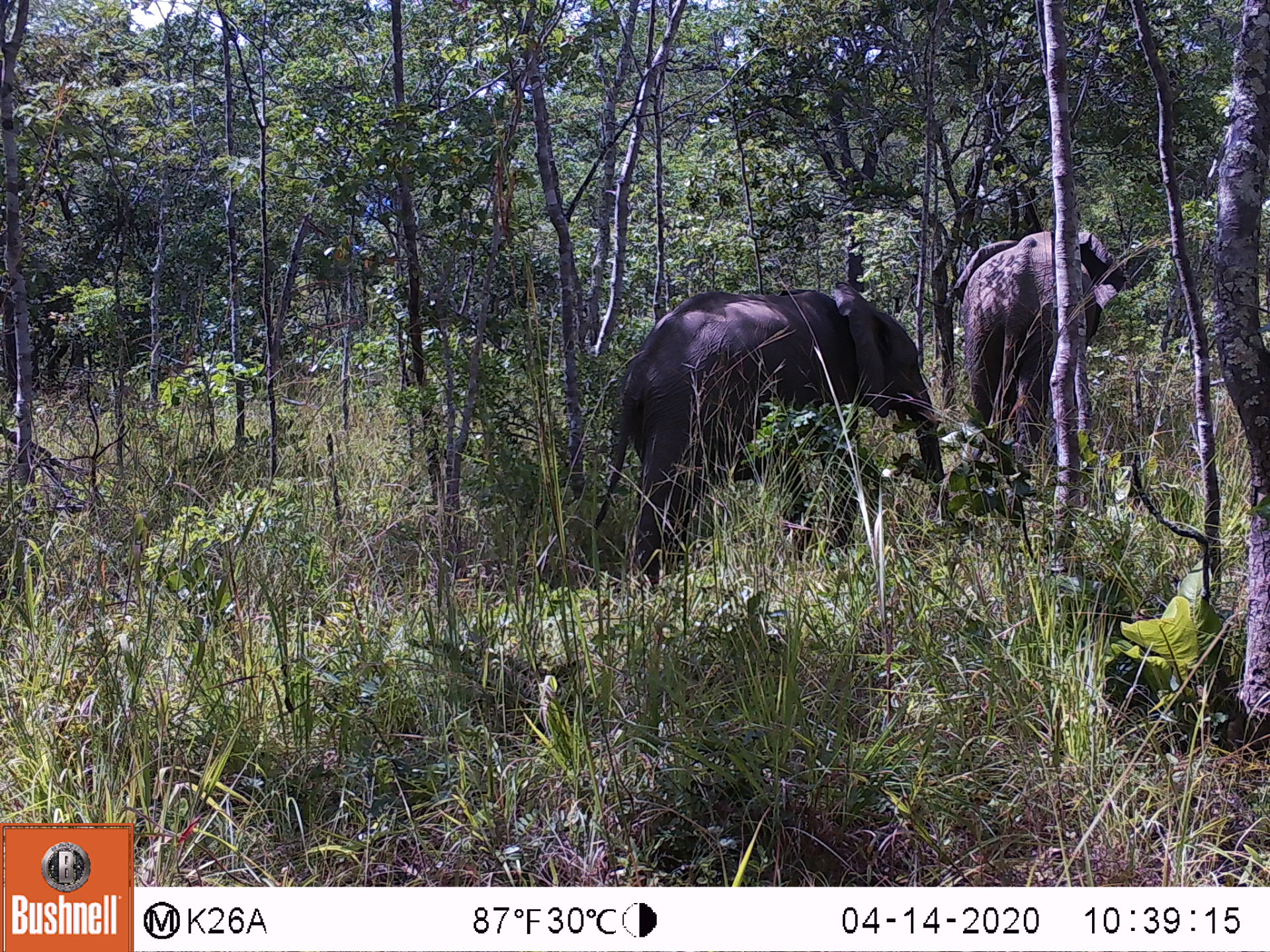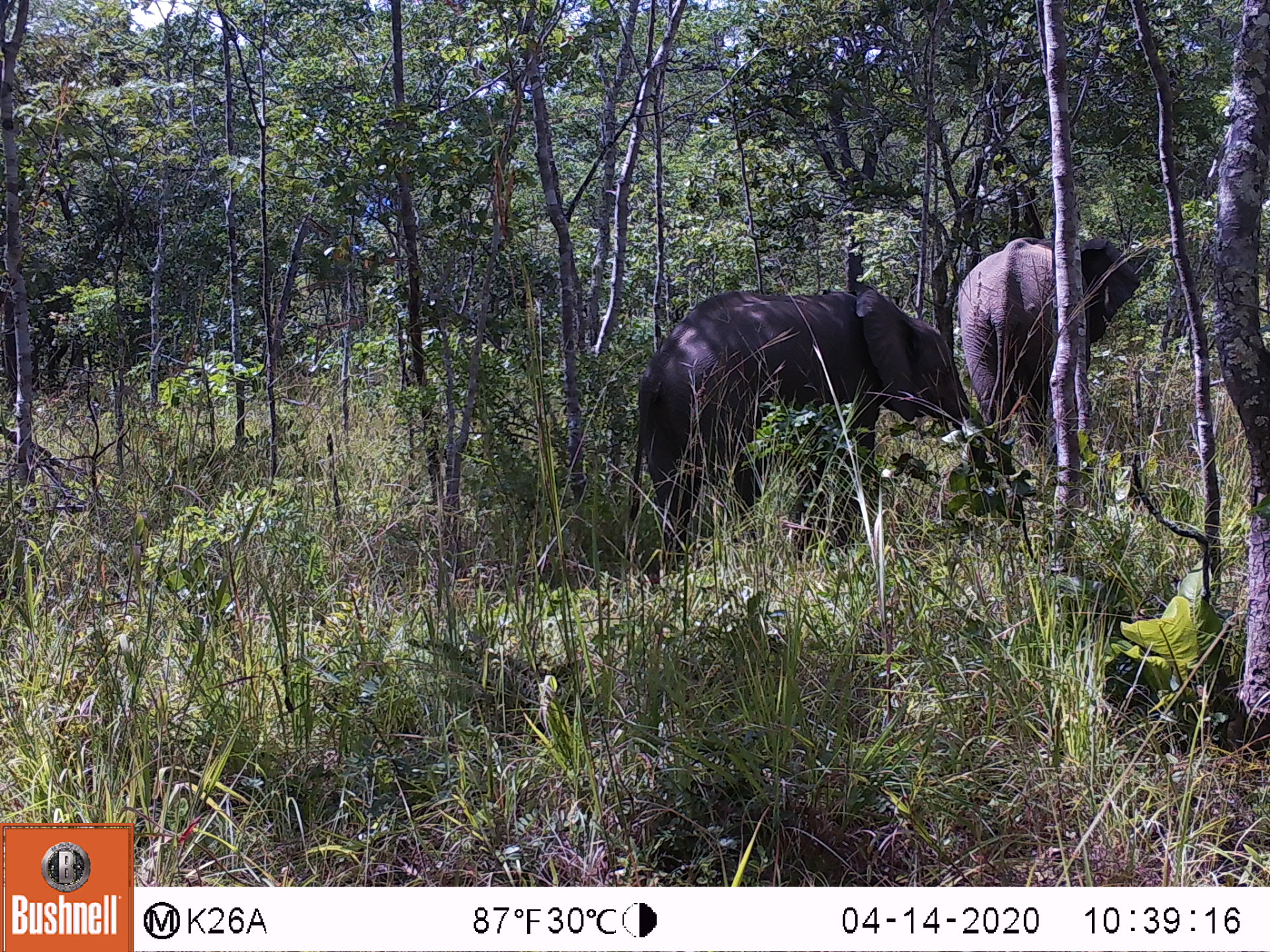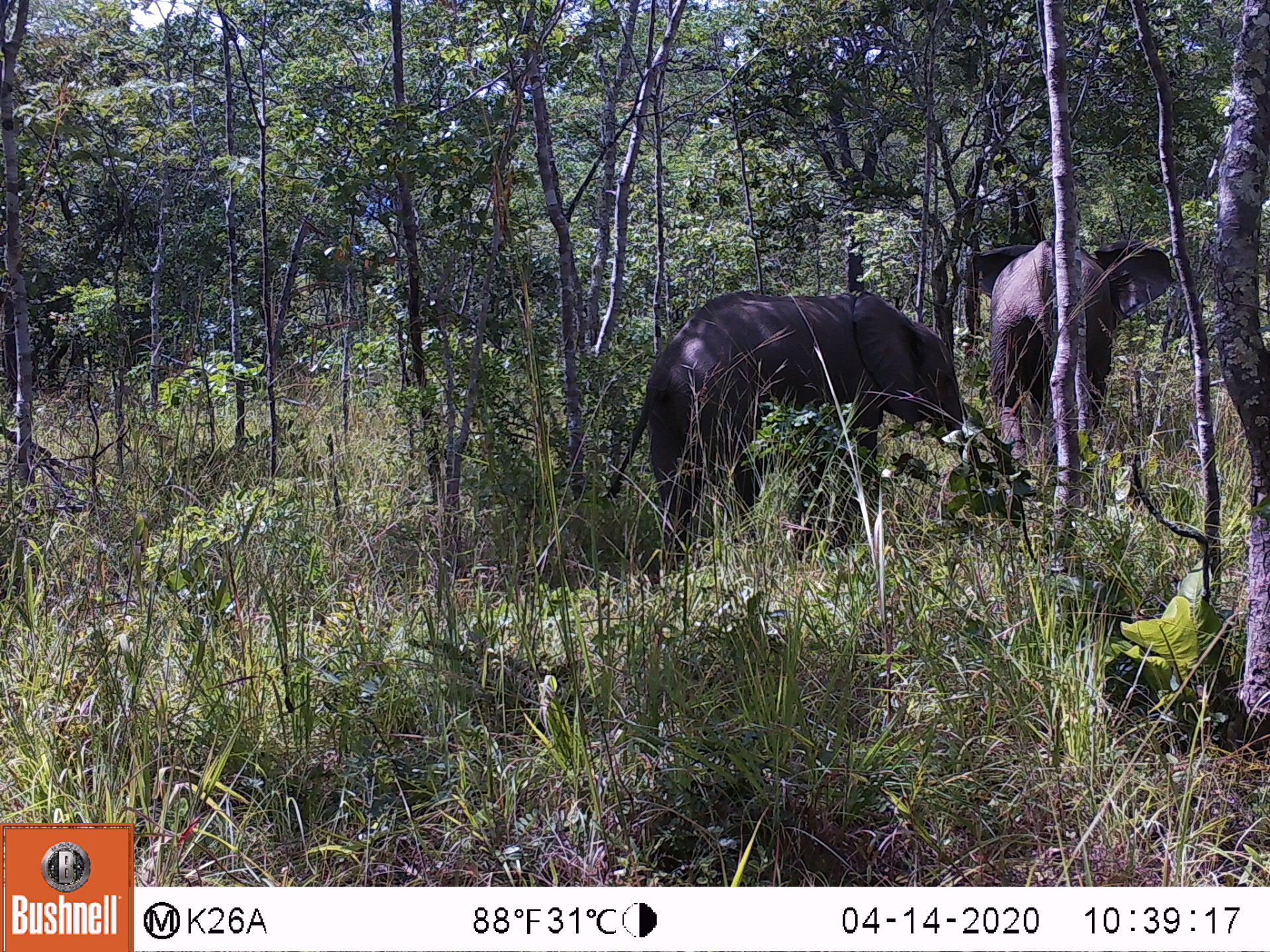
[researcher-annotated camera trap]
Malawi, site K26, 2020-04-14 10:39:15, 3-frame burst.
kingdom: Animalia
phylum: Chordata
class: Mammalia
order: Proboscidea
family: Elephantidae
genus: Loxodonta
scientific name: Loxodonta africana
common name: african savanna elephant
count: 2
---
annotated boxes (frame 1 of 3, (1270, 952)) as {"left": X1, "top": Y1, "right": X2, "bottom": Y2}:
african savanna elephant: {"left": 590, "top": 276, "right": 945, "bottom": 588}; {"left": 949, "top": 230, "right": 1119, "bottom": 456}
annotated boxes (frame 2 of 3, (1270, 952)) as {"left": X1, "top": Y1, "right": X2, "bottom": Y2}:
african savanna elephant: {"left": 621, "top": 282, "right": 988, "bottom": 558}; {"left": 952, "top": 234, "right": 1139, "bottom": 462}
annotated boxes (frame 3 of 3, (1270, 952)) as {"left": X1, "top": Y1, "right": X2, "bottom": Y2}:
african savanna elephant: {"left": 609, "top": 291, "right": 982, "bottom": 550}; {"left": 958, "top": 240, "right": 1178, "bottom": 465}